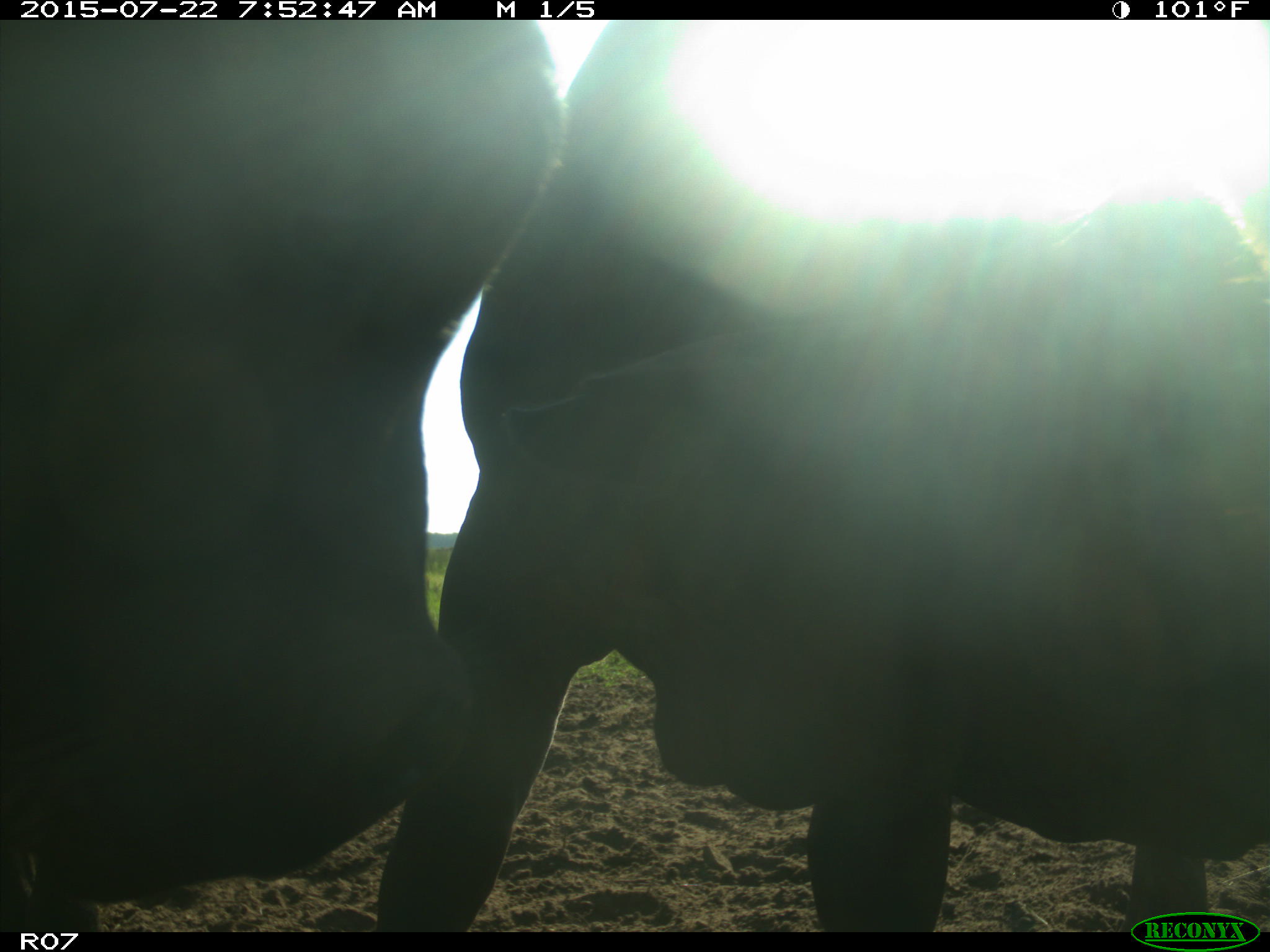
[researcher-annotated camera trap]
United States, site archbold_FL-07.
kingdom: Animalia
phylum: Chordata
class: Mammalia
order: Carnivora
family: Procyonidae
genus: Procyon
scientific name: Procyon lotor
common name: common raccoon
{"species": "Procyon lotor (common raccoon)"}